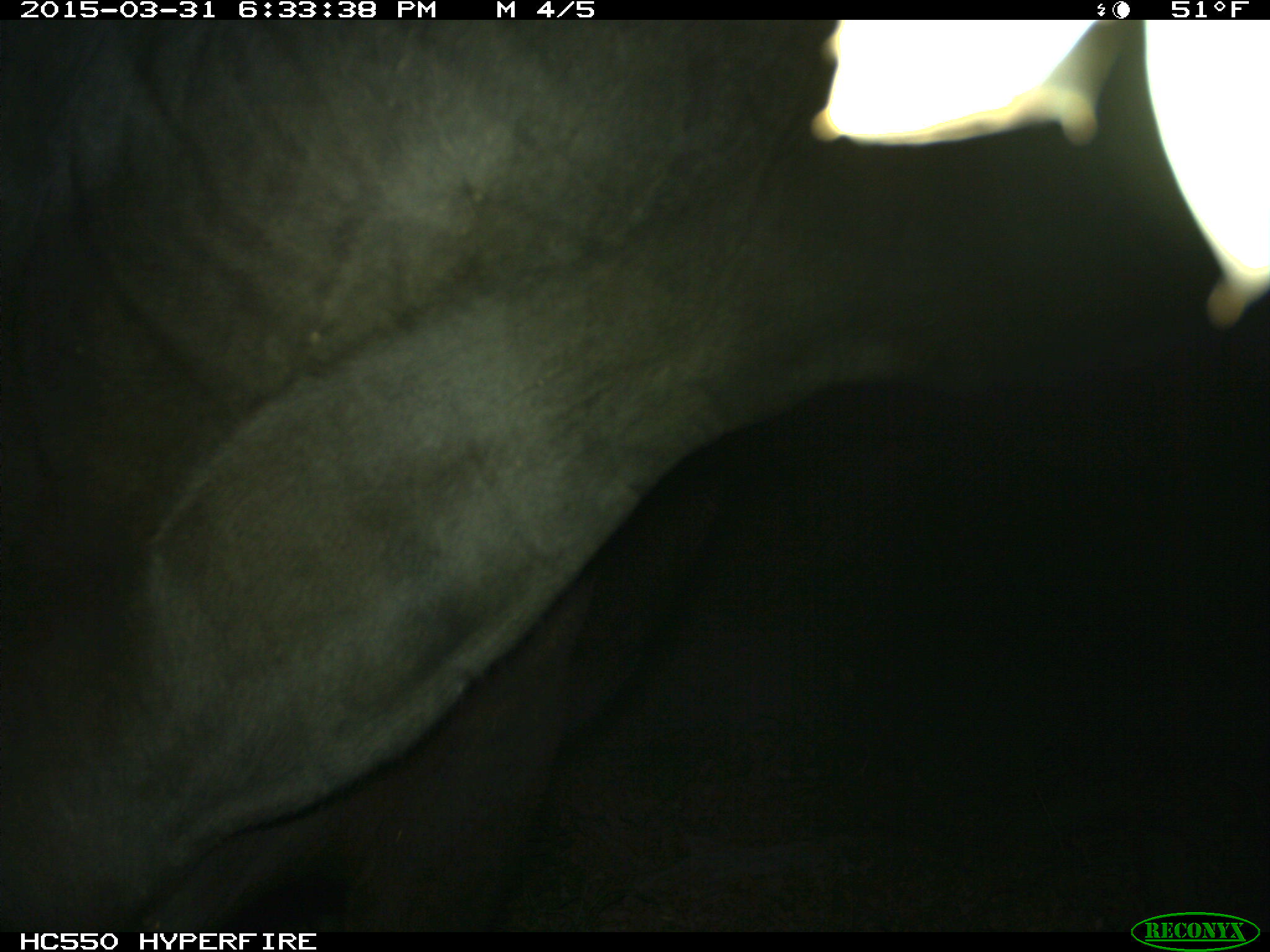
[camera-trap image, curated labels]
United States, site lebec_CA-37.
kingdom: Animalia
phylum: Chordata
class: Mammalia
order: Artiodactyla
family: Bovidae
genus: Bos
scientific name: Bos taurus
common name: domestic cow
Bos taurus (domestic cow).